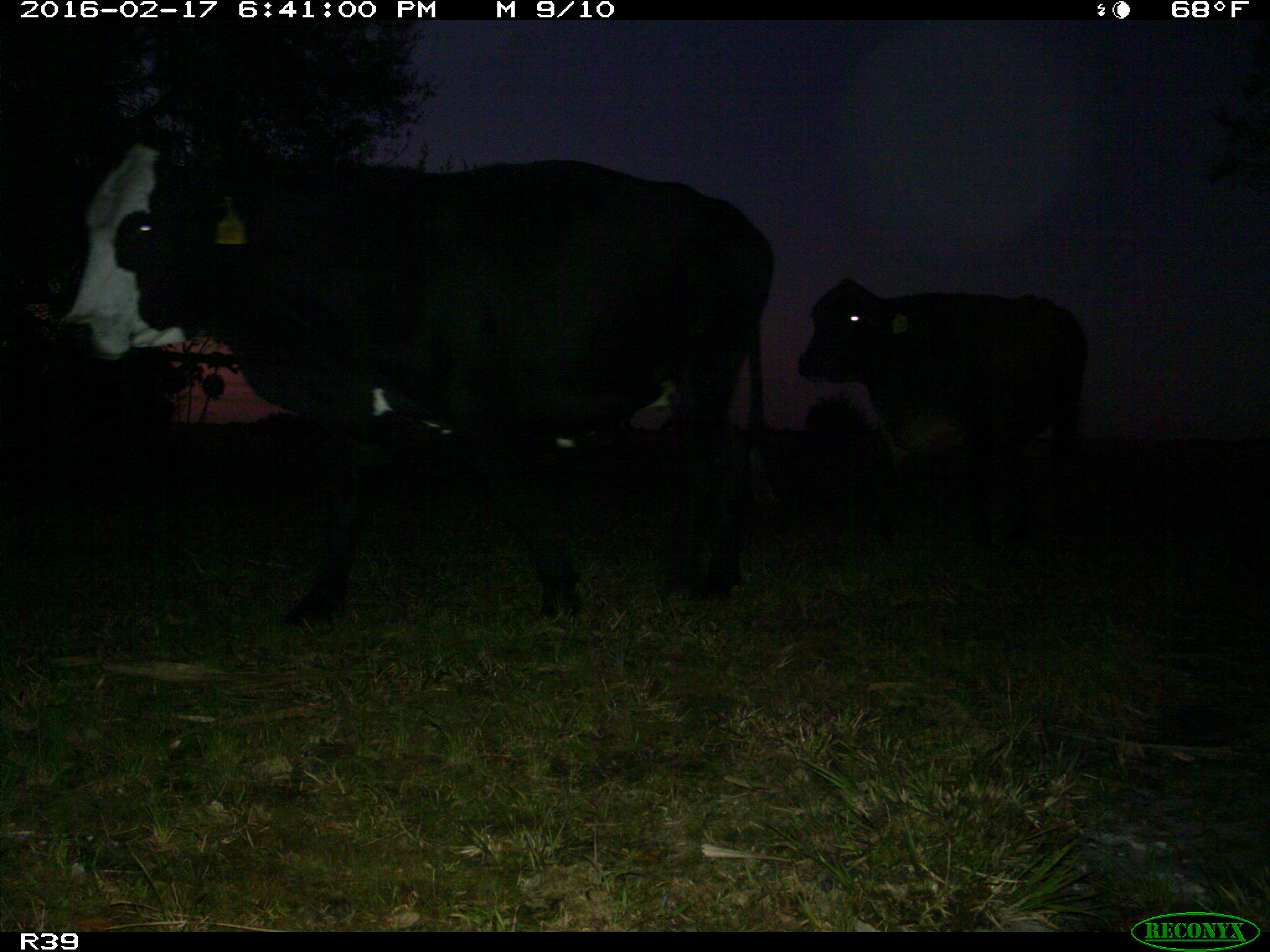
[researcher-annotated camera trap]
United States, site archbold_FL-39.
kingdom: Animalia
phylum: Chordata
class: Mammalia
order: Artiodactyla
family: Bovidae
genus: Bos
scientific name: Bos taurus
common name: domestic cow